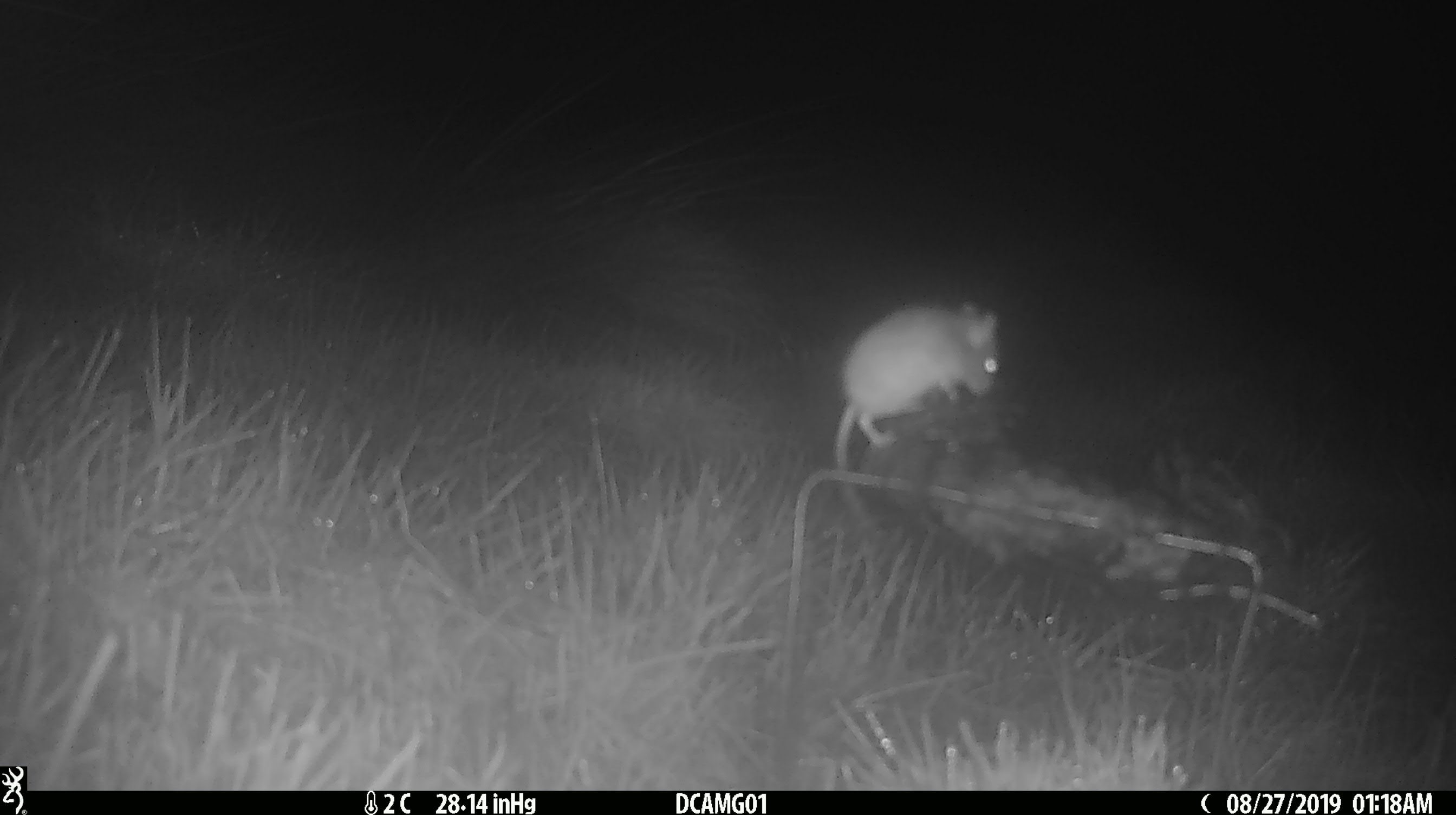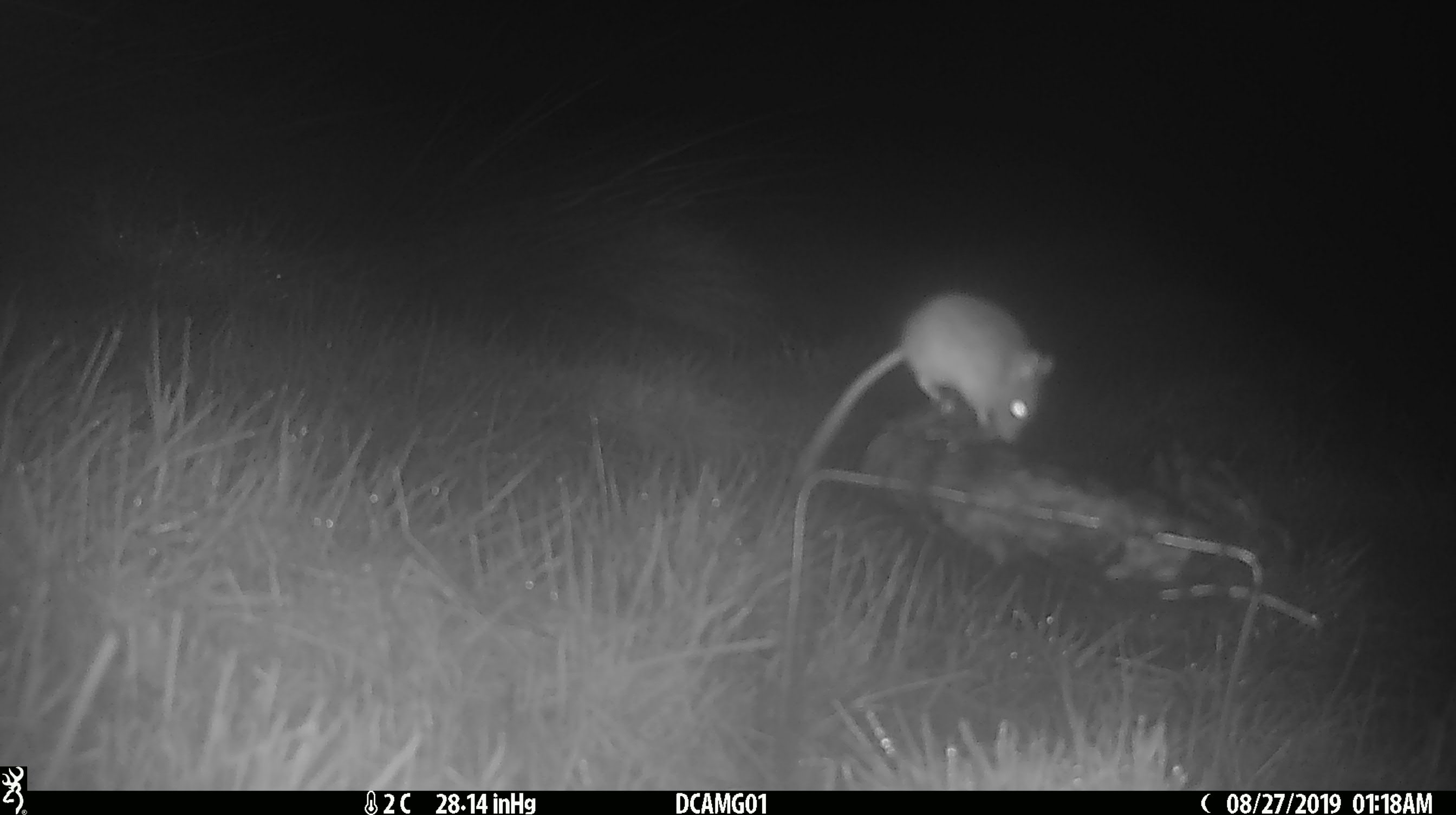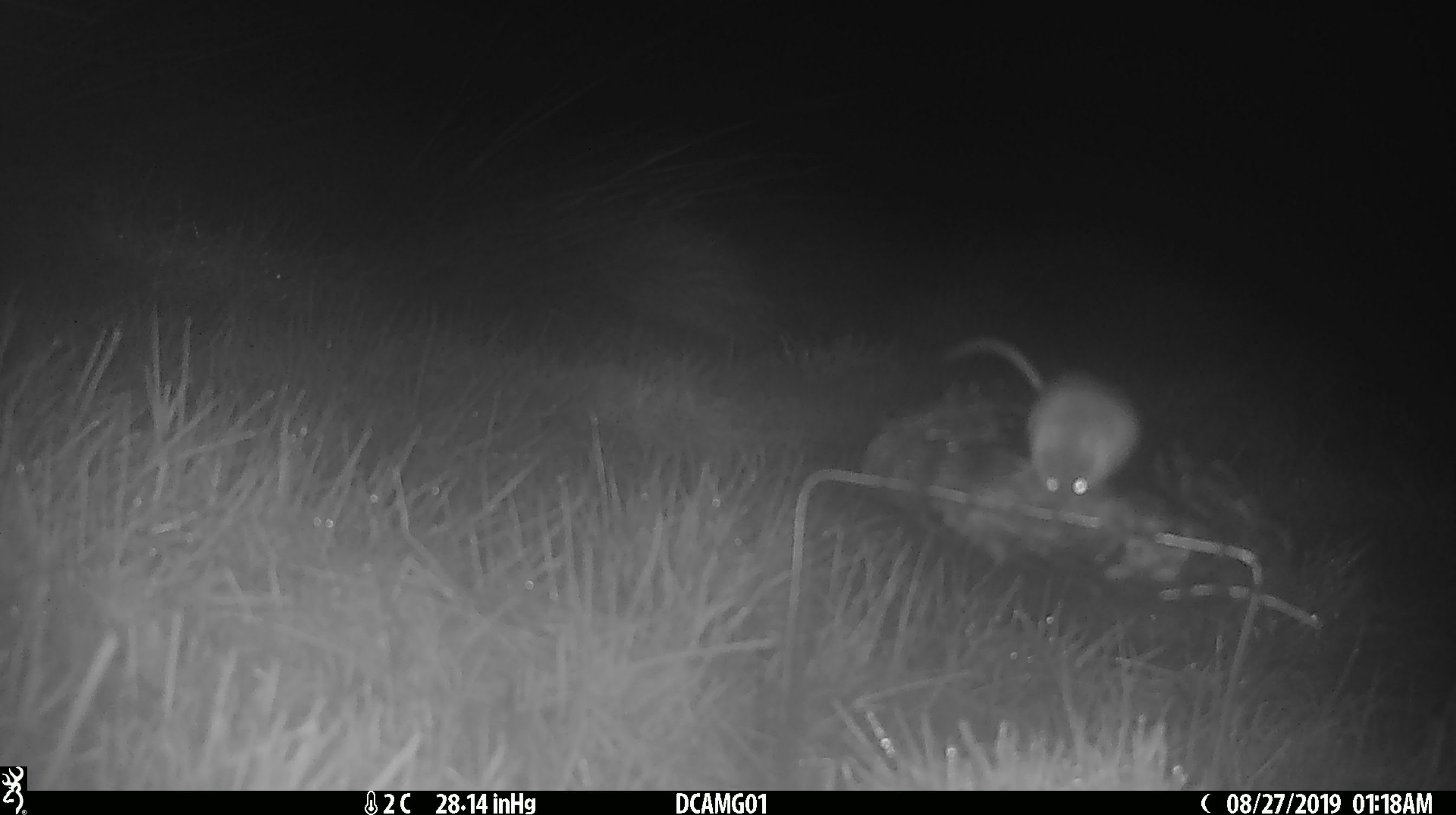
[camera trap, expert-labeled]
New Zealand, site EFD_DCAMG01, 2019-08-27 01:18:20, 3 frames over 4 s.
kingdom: Animalia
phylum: Chordata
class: Mammalia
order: Rodentia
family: Muridae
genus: Mus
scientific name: Mus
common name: mouse